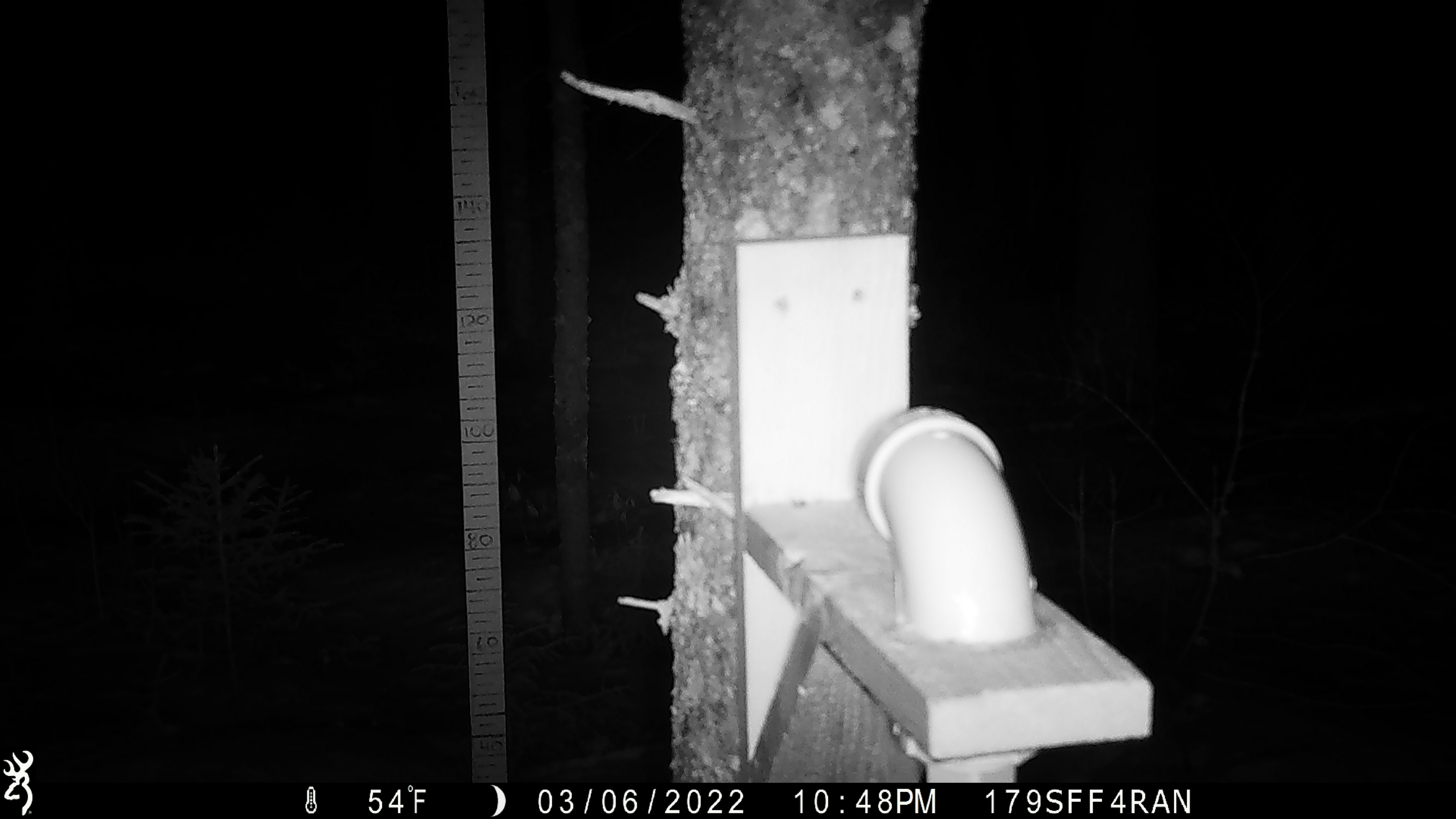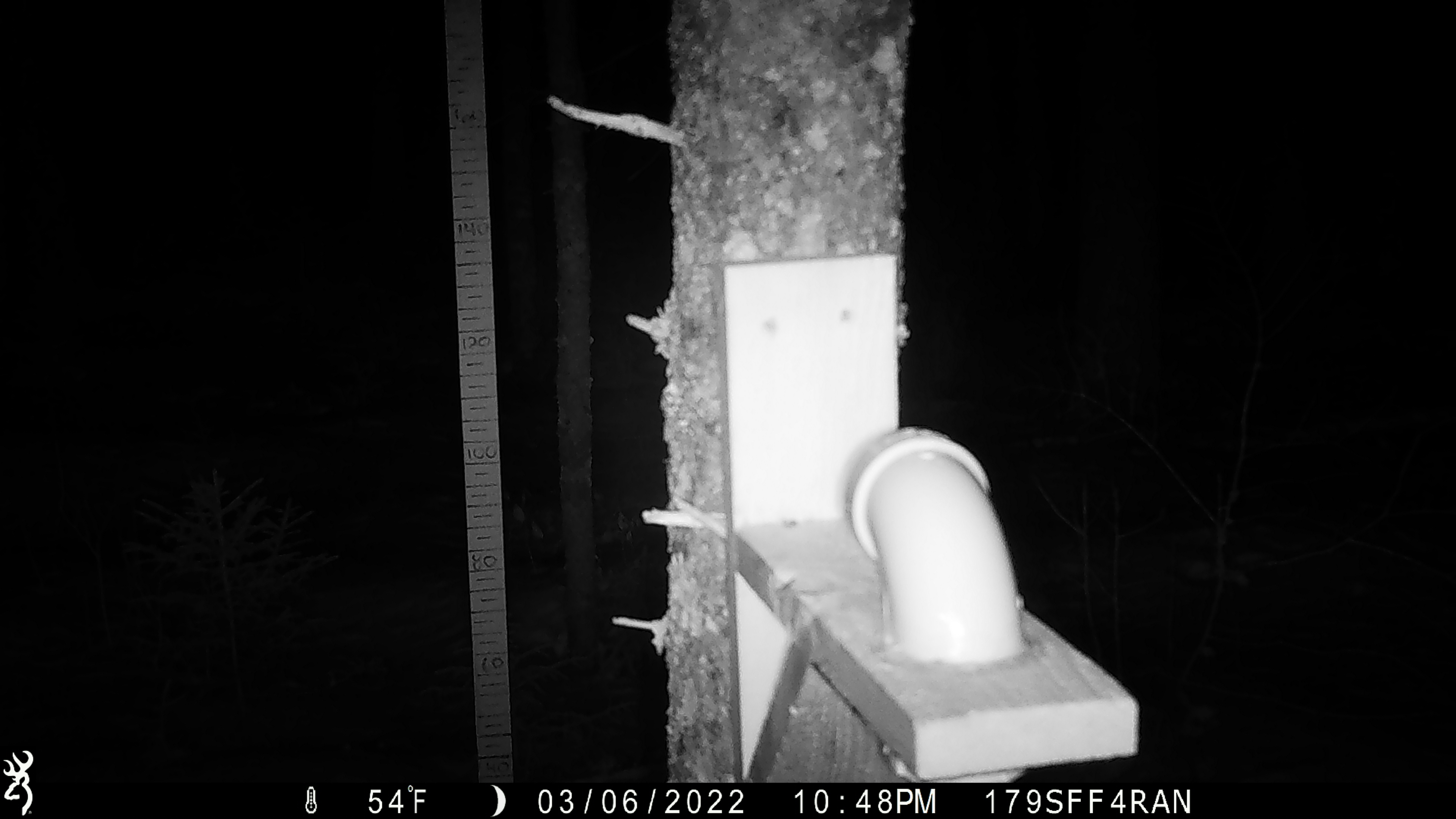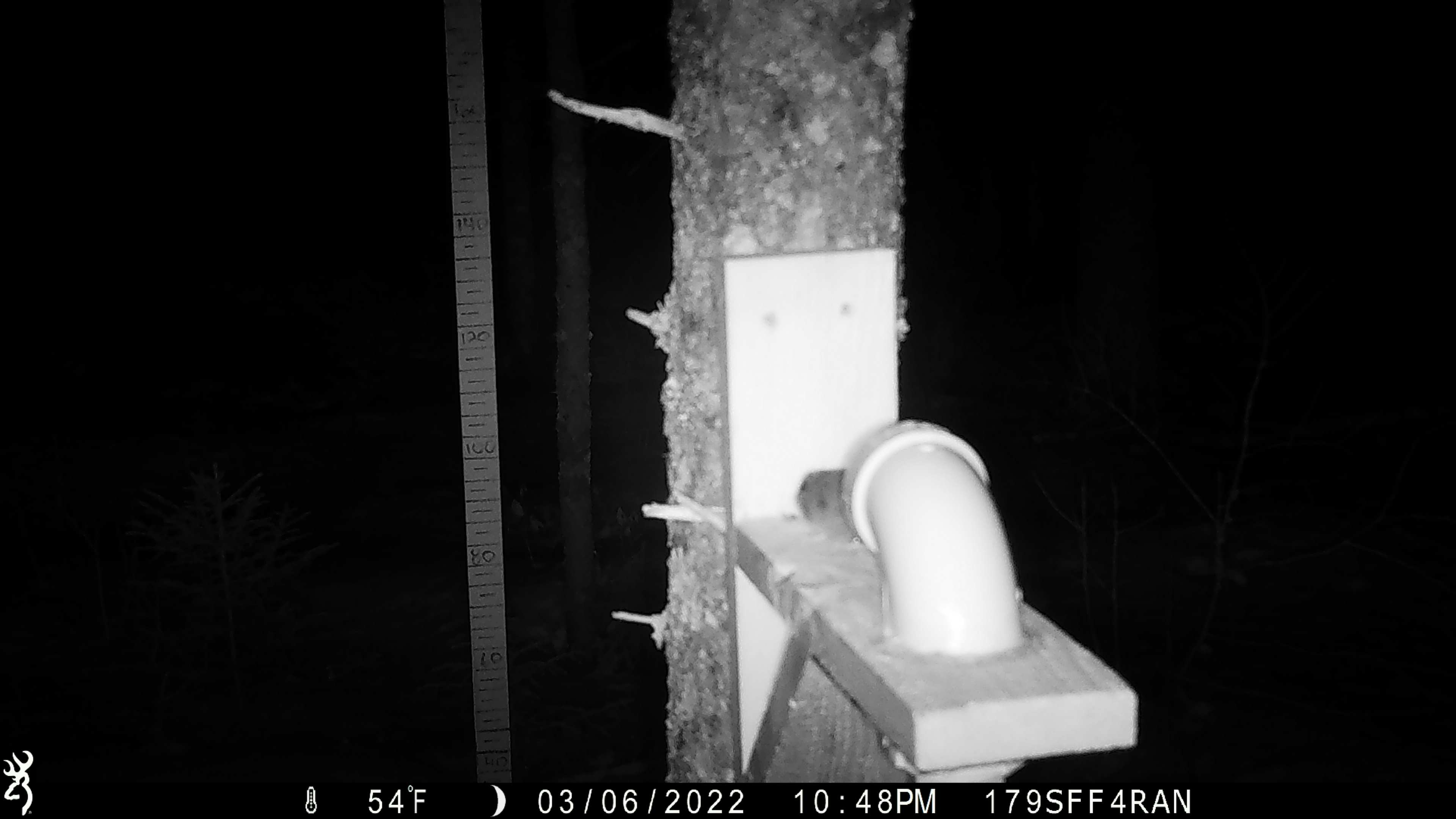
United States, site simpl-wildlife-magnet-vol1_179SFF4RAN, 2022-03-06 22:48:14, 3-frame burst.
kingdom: Animalia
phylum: Chordata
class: Mammalia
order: Rodentia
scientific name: Rodentia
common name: mouse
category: mouse sp.